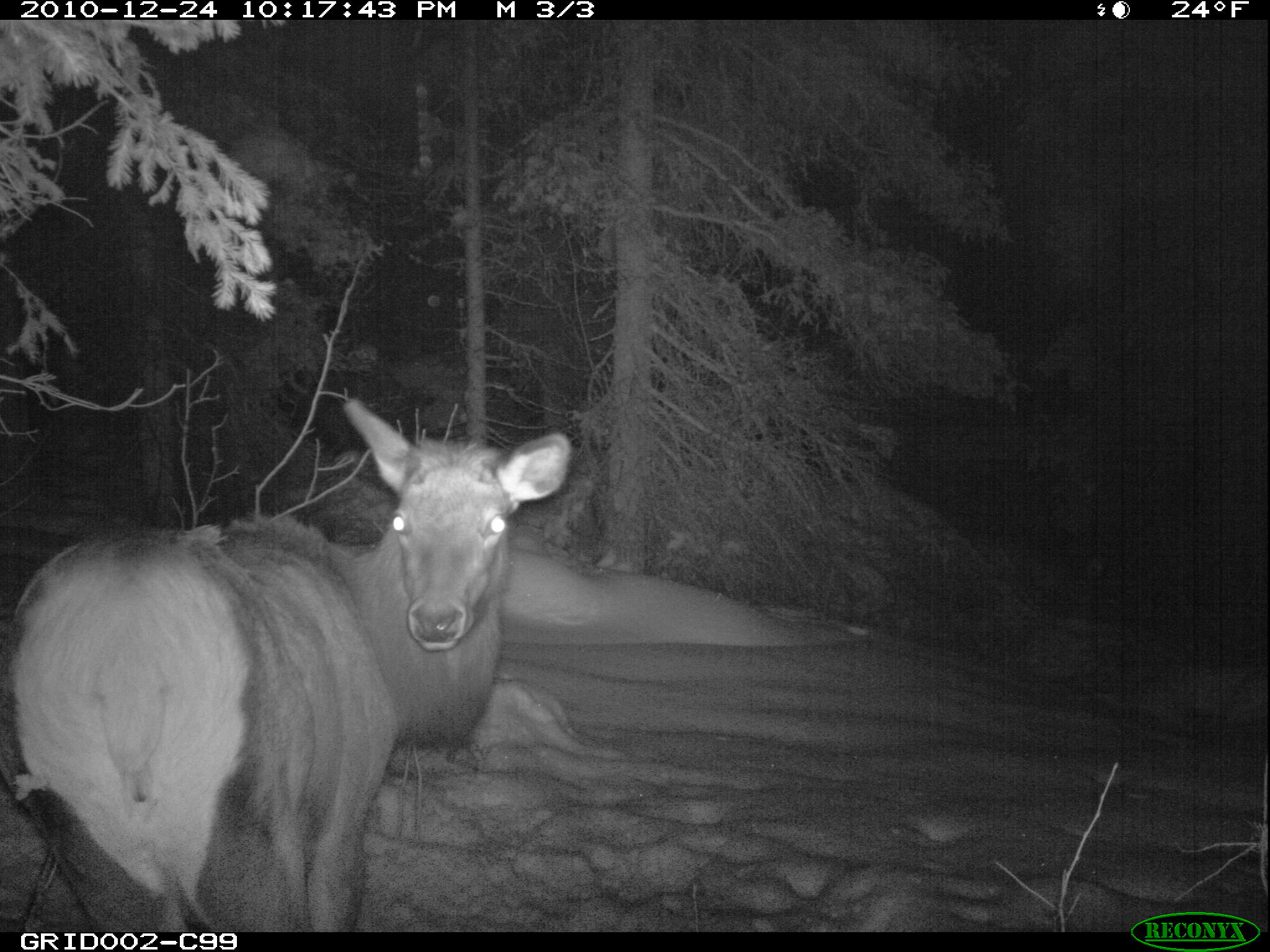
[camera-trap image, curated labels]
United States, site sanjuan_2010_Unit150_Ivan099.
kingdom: Animalia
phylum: Chordata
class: Mammalia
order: Artiodactyla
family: Cervidae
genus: Cervus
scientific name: Cervus elaphus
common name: red deer